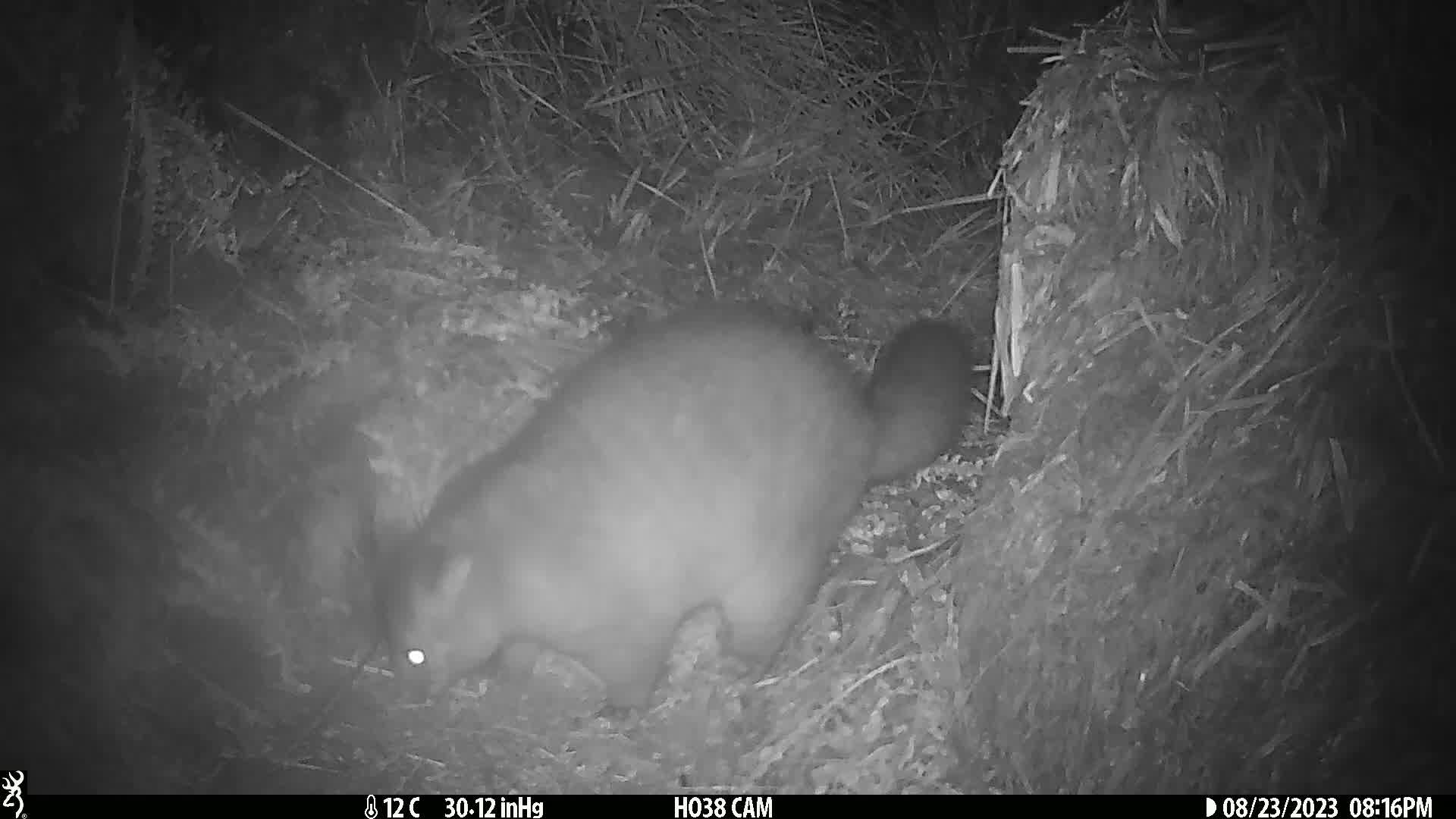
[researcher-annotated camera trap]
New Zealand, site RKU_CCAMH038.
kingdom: Animalia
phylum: Chordata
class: Mammalia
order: Diprotodontia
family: Phalangeridae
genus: Trichosurus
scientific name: Trichosurus vulpecula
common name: common brushtail possum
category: possum